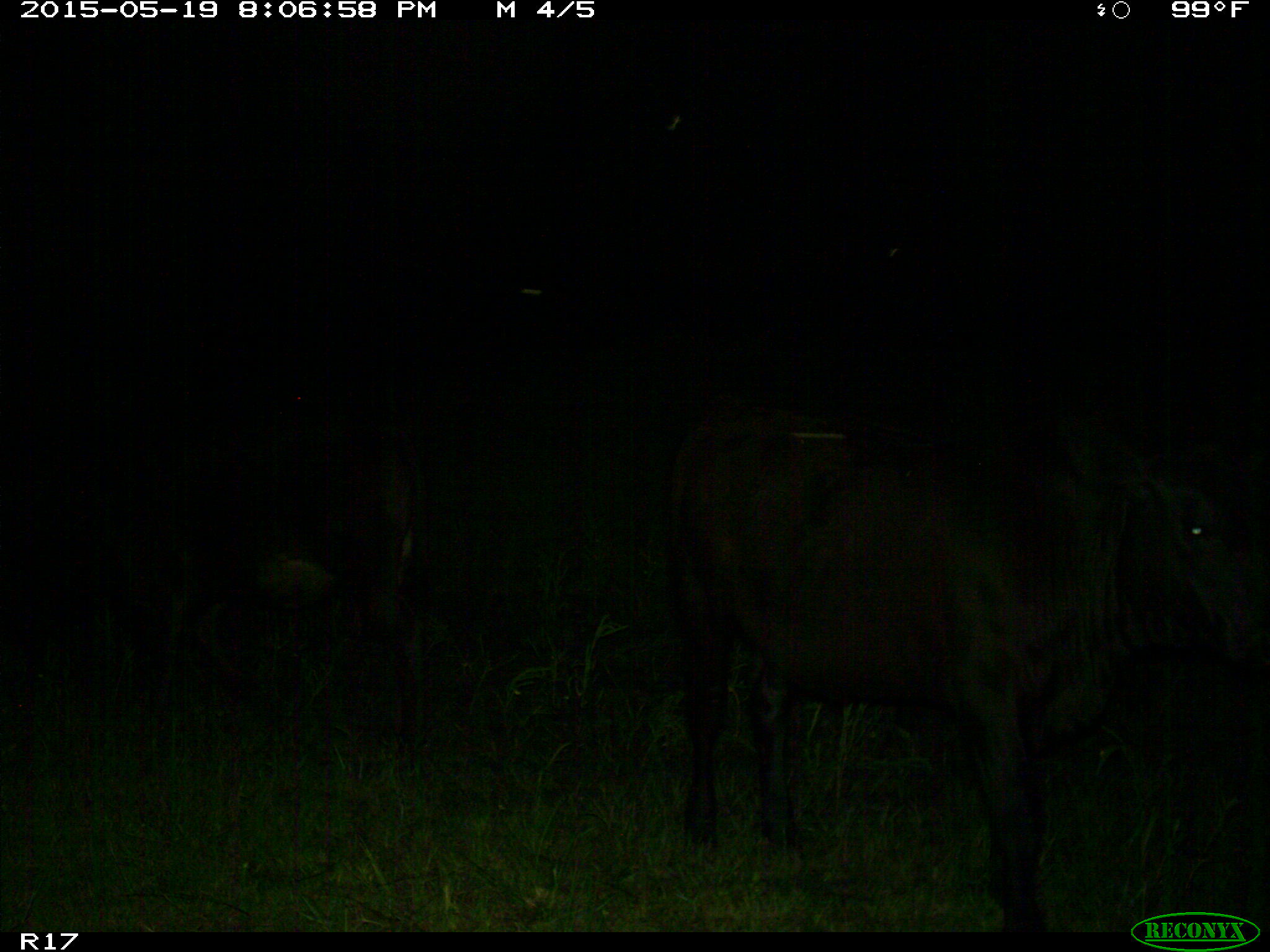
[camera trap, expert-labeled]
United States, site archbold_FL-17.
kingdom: Animalia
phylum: Chordata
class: Mammalia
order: Artiodactyla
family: Bovidae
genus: Bos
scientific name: Bos taurus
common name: domestic cow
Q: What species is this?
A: Bos taurus (domestic cow).